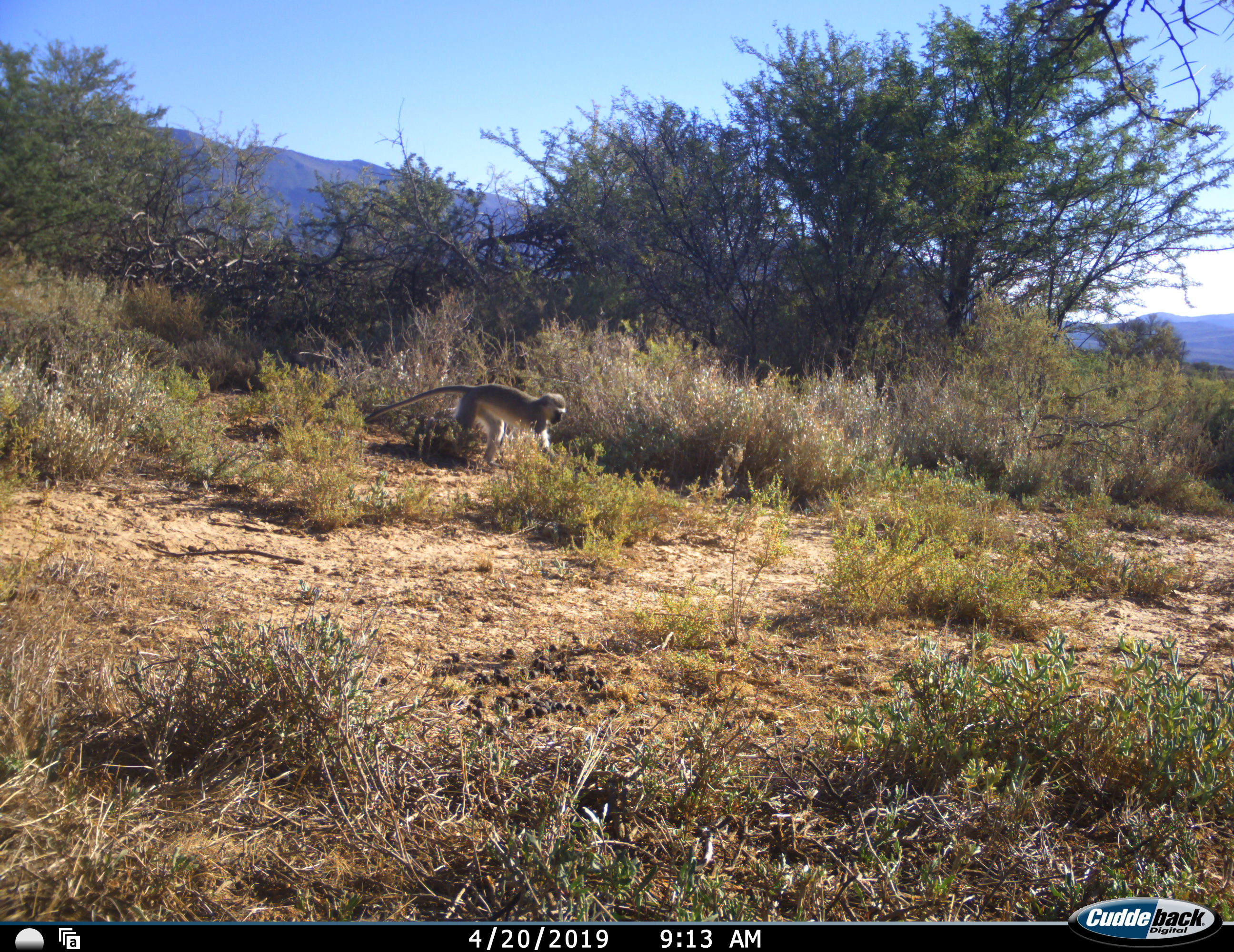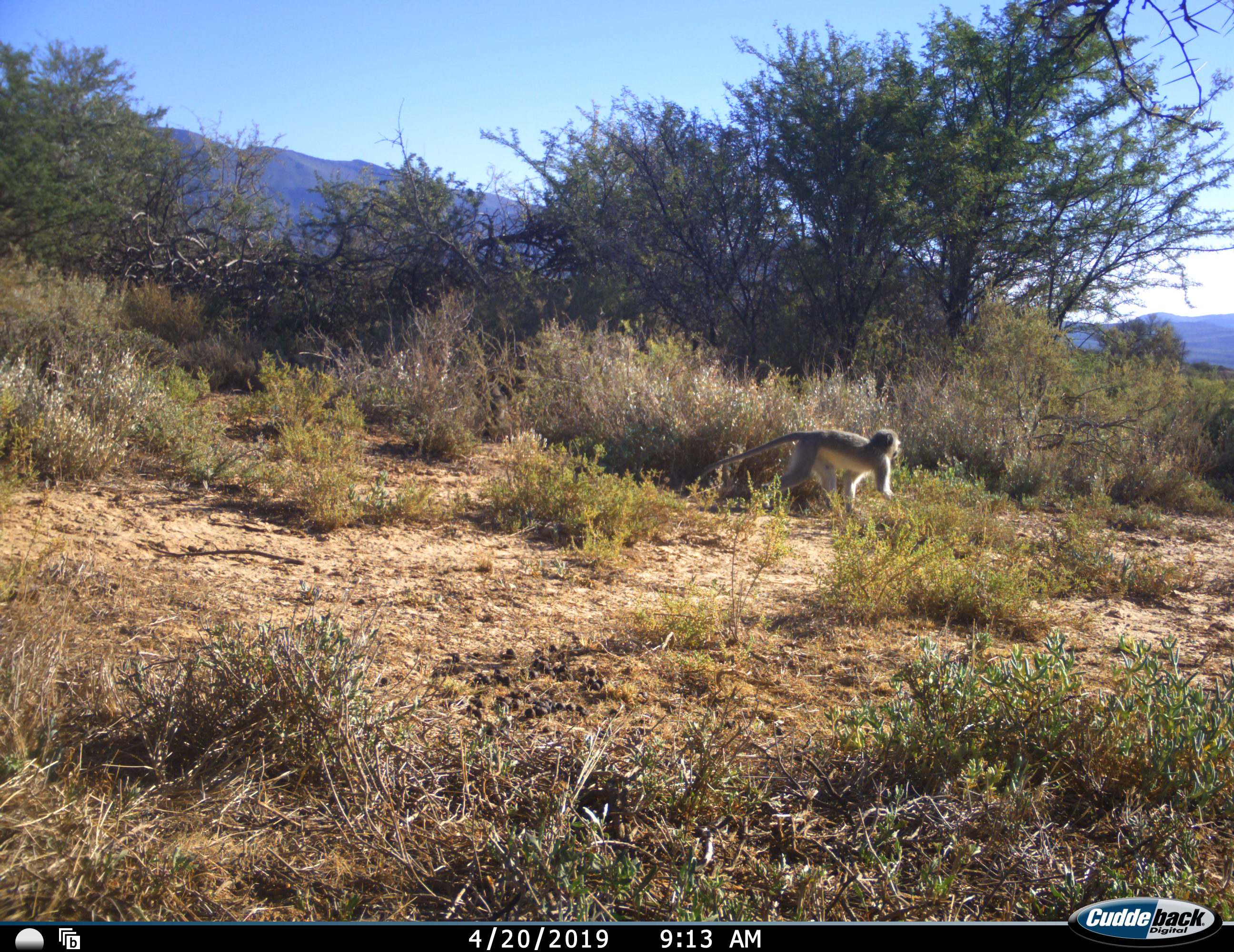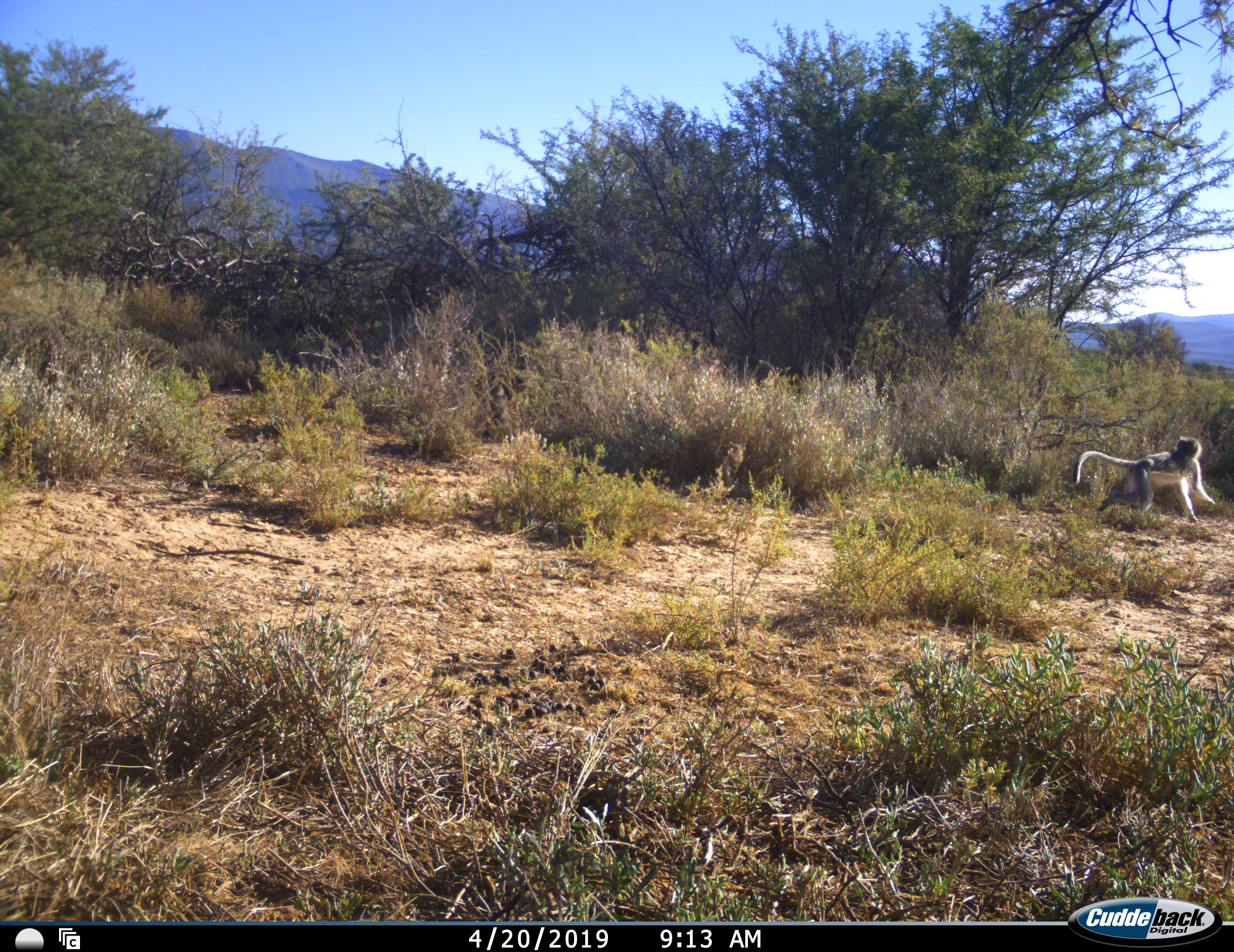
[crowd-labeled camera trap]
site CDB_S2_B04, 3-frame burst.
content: unidentified animal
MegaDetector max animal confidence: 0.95